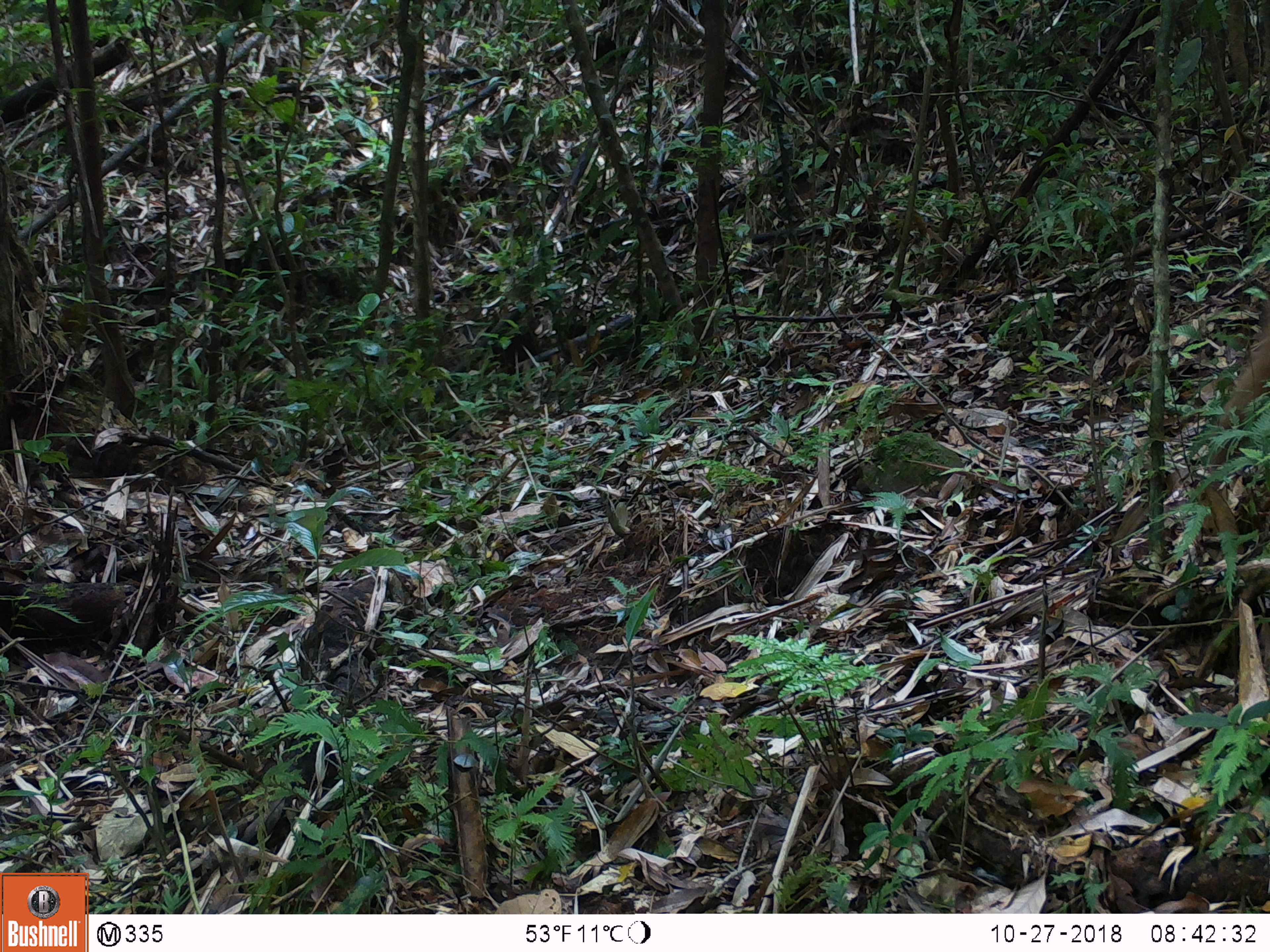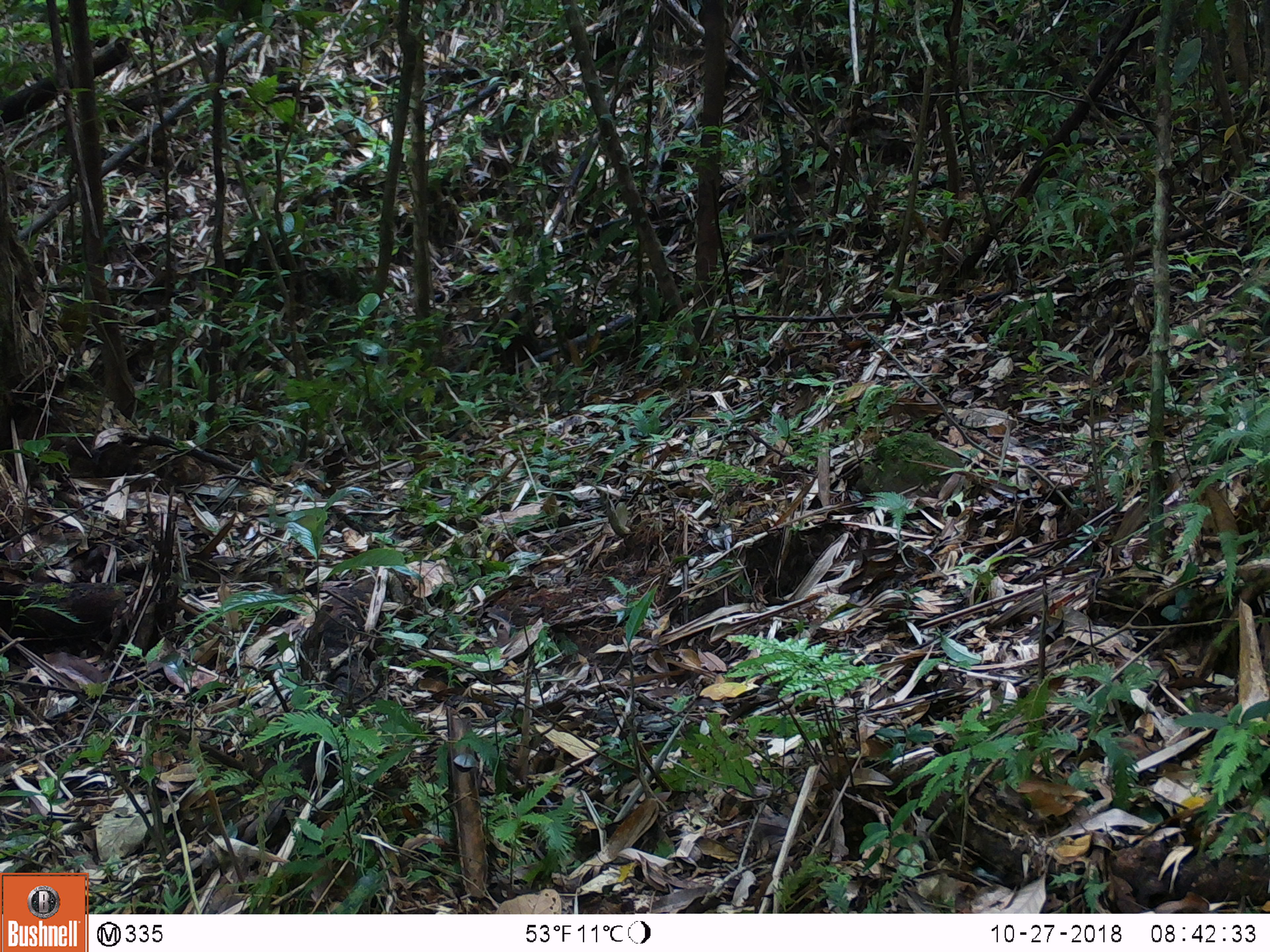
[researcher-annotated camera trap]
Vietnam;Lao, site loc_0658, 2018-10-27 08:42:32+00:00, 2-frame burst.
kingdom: Animalia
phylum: Chordata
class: Mammalia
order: Primates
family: Cercopithecidae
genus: Macaca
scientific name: Macaca arctoides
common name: stump-tailed macaque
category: stump tailed macaque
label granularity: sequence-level